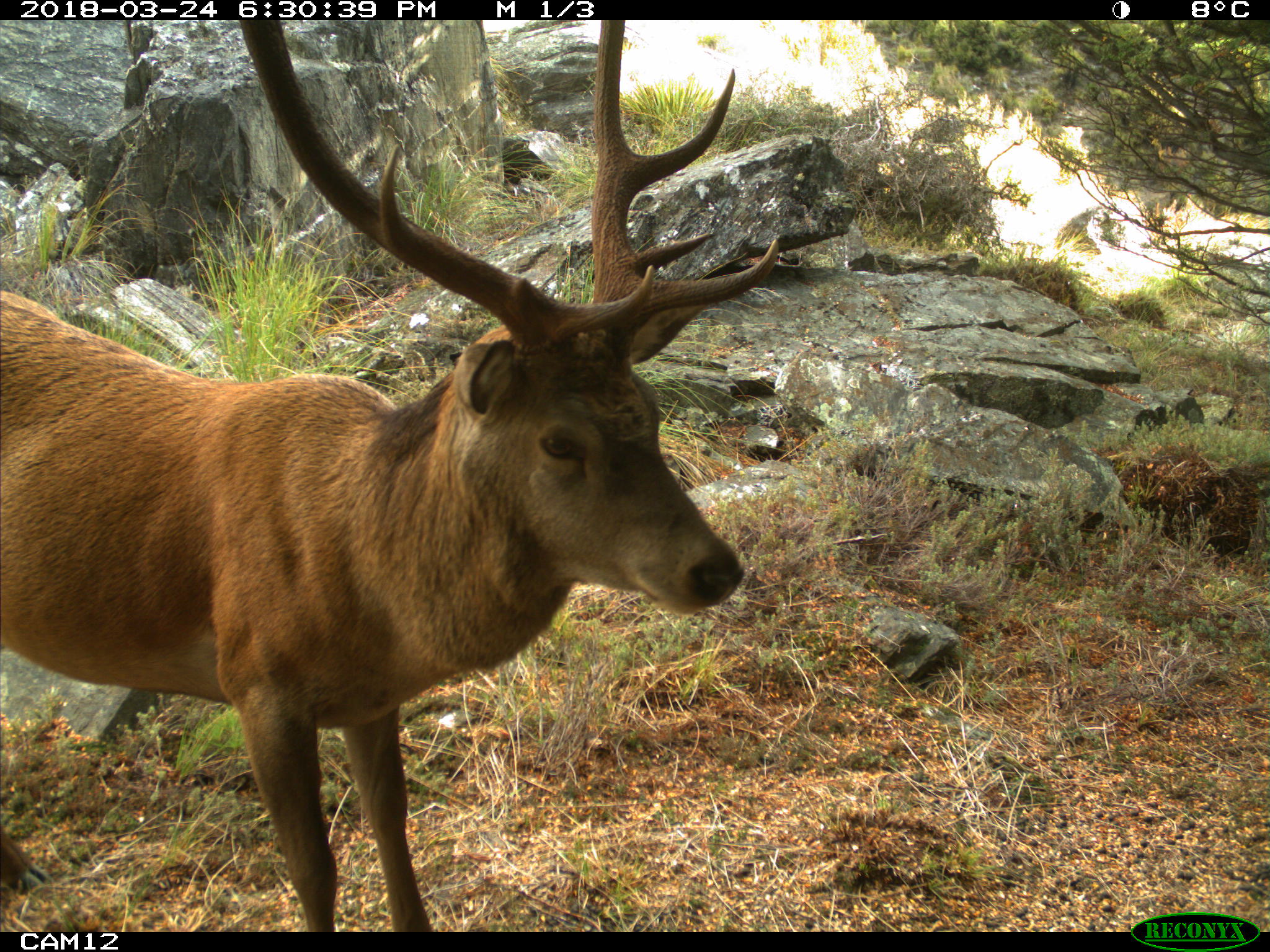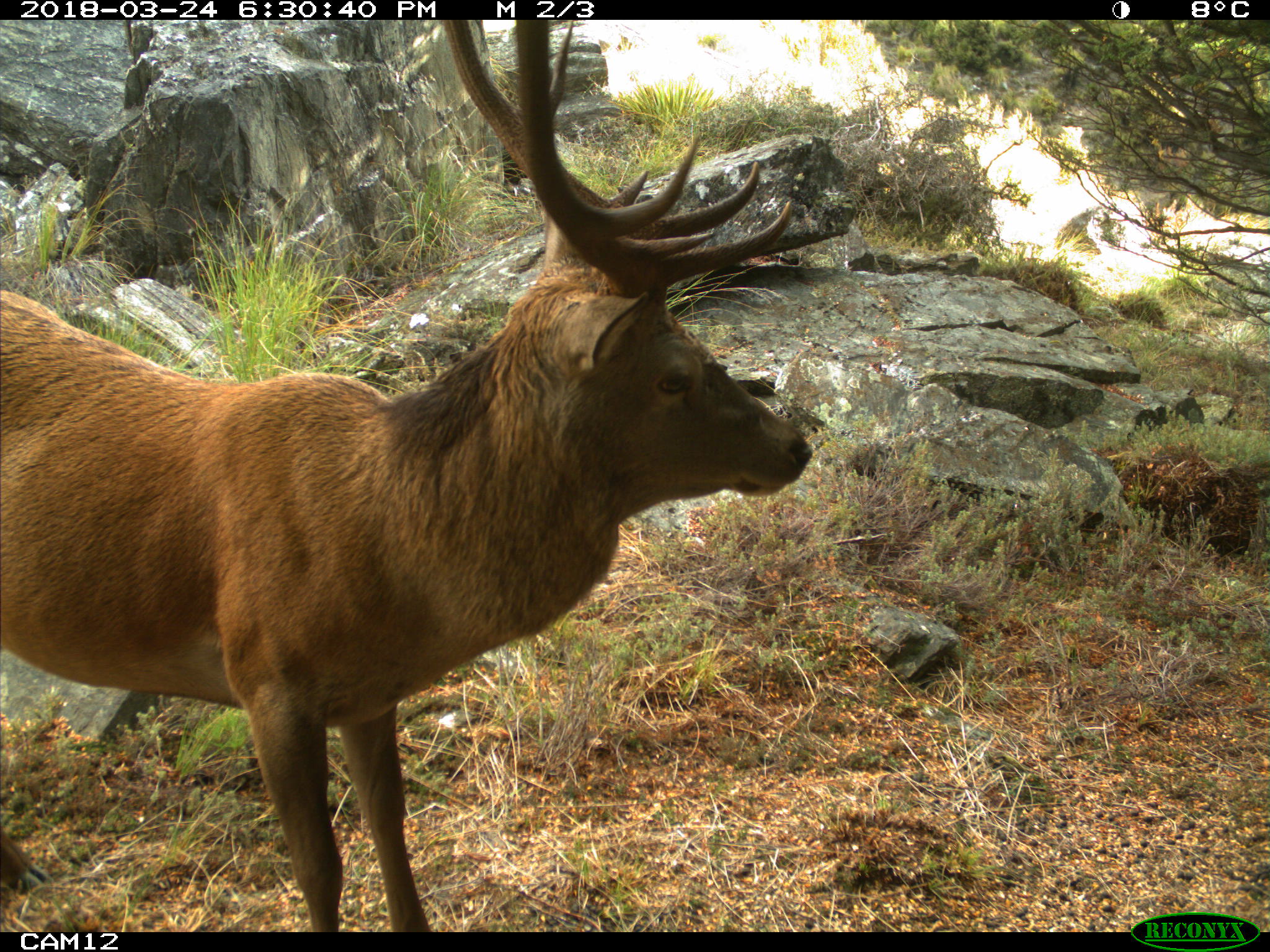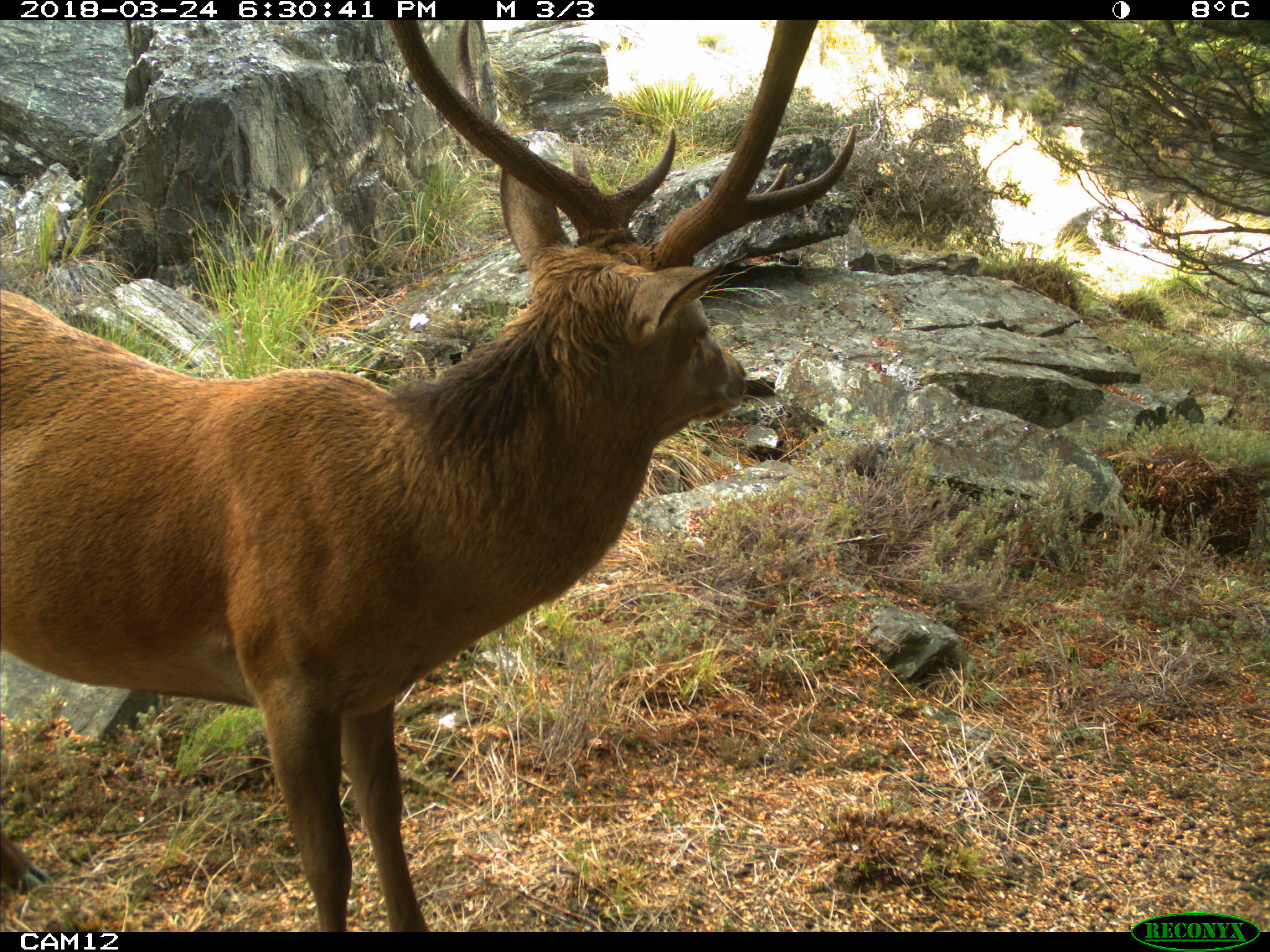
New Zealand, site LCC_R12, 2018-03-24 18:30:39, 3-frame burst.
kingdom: Animalia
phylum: Chordata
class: Mammalia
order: Artiodactyla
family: Cervidae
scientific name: Cervidae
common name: deer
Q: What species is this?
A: Deer (Cervidae).